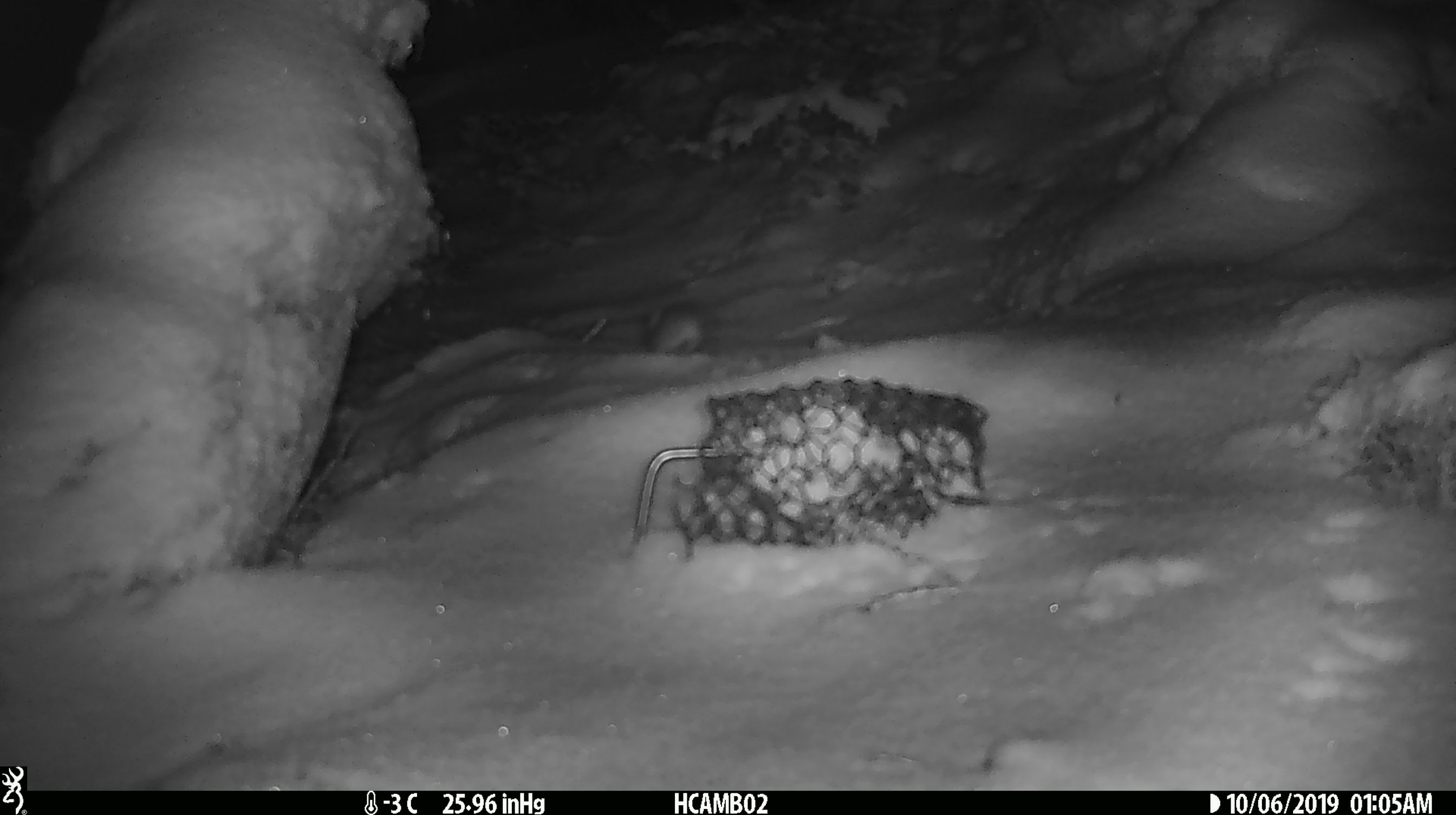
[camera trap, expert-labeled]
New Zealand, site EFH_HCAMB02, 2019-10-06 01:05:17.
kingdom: Animalia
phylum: Chordata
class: Mammalia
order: Rodentia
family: Muridae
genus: Mus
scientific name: Mus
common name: mouse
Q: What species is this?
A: Mouse (Mus).